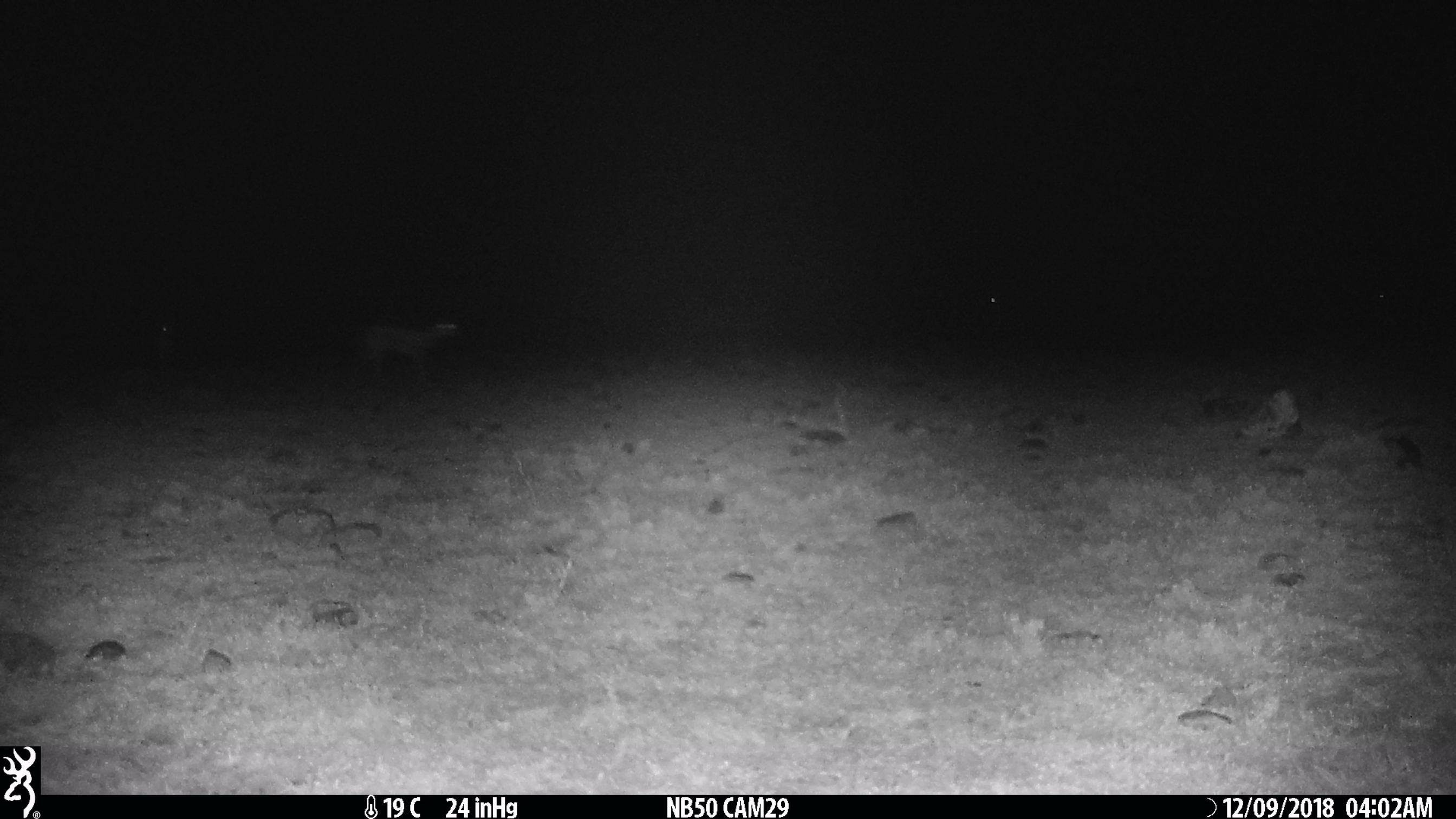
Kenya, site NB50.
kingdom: Animalia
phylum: Chordata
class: Mammalia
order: Artiodactyla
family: Bovidae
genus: Eudorcas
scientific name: Eudorcas thomsonii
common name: thomon's gazelle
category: gazelle thomsons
Gazelle thomsons (thomon's gazelle) (Eudorcas thomsonii).